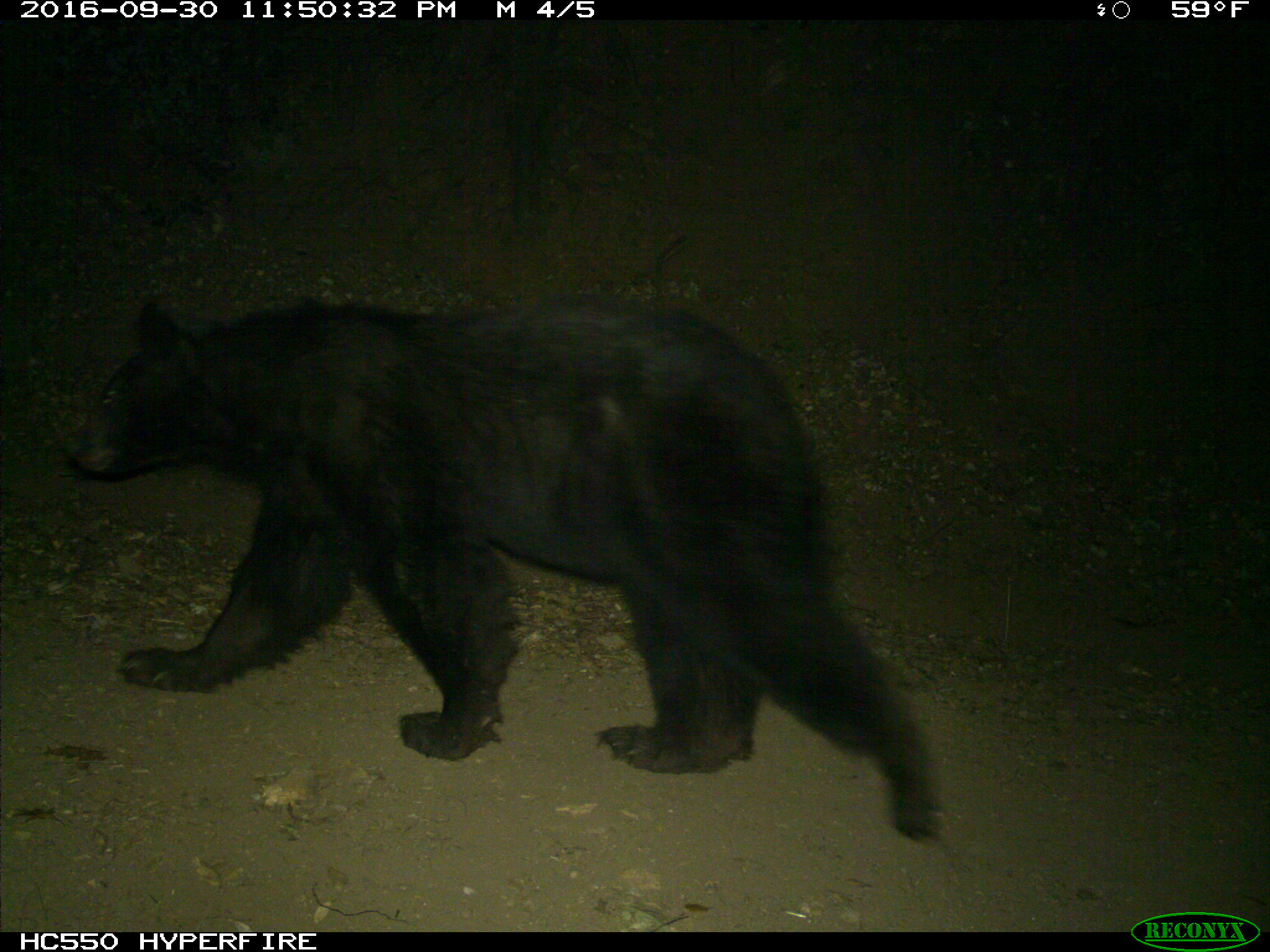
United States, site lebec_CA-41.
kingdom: Animalia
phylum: Chordata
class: Mammalia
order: Carnivora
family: Ursidae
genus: Ursus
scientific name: Ursus americanus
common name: american black bear